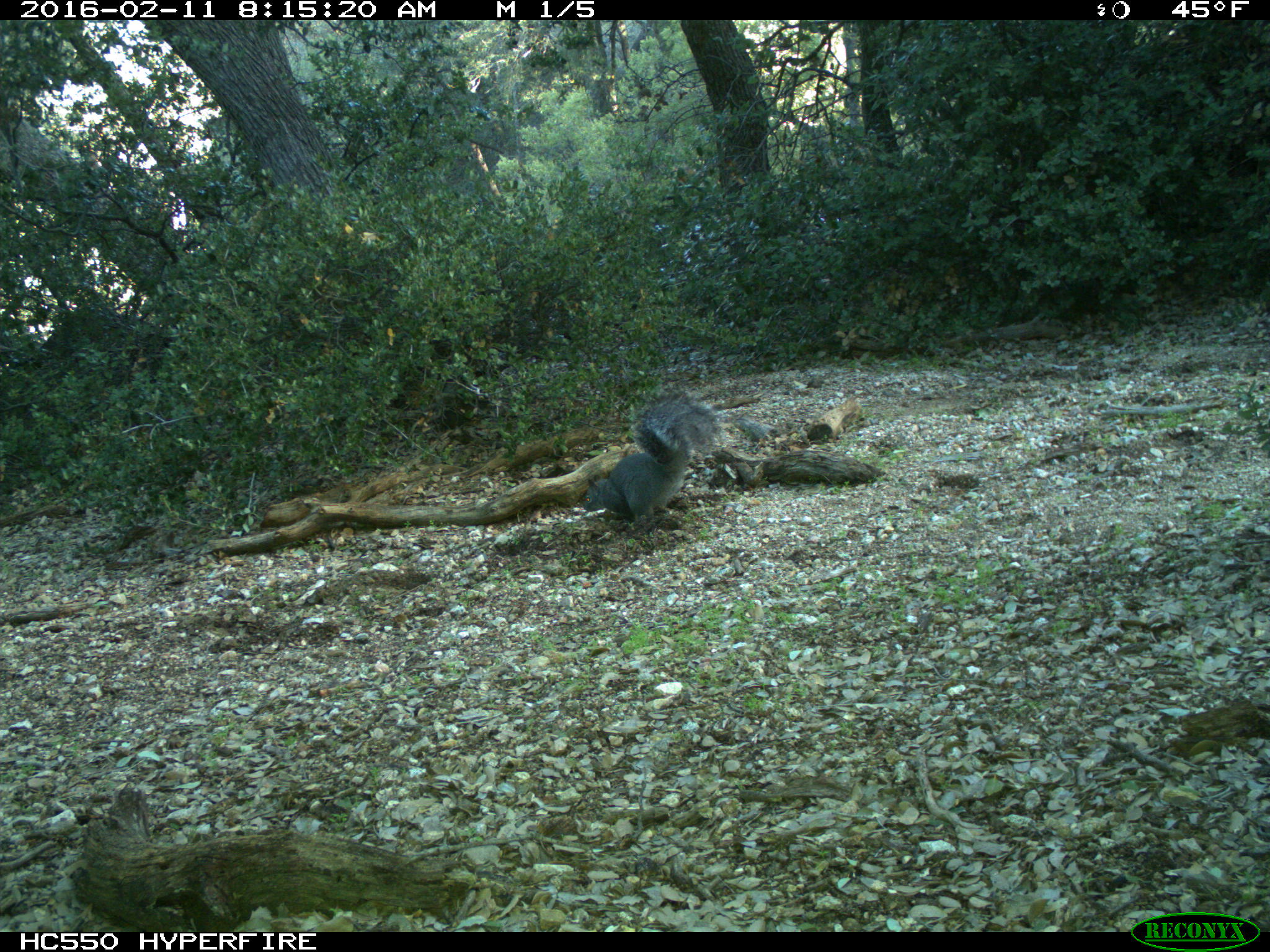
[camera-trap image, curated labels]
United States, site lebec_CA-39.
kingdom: Animalia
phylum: Chordata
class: Mammalia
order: Rodentia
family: Sciuridae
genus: Sciurus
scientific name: Sciurus carolinensis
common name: eastern gray squirrel